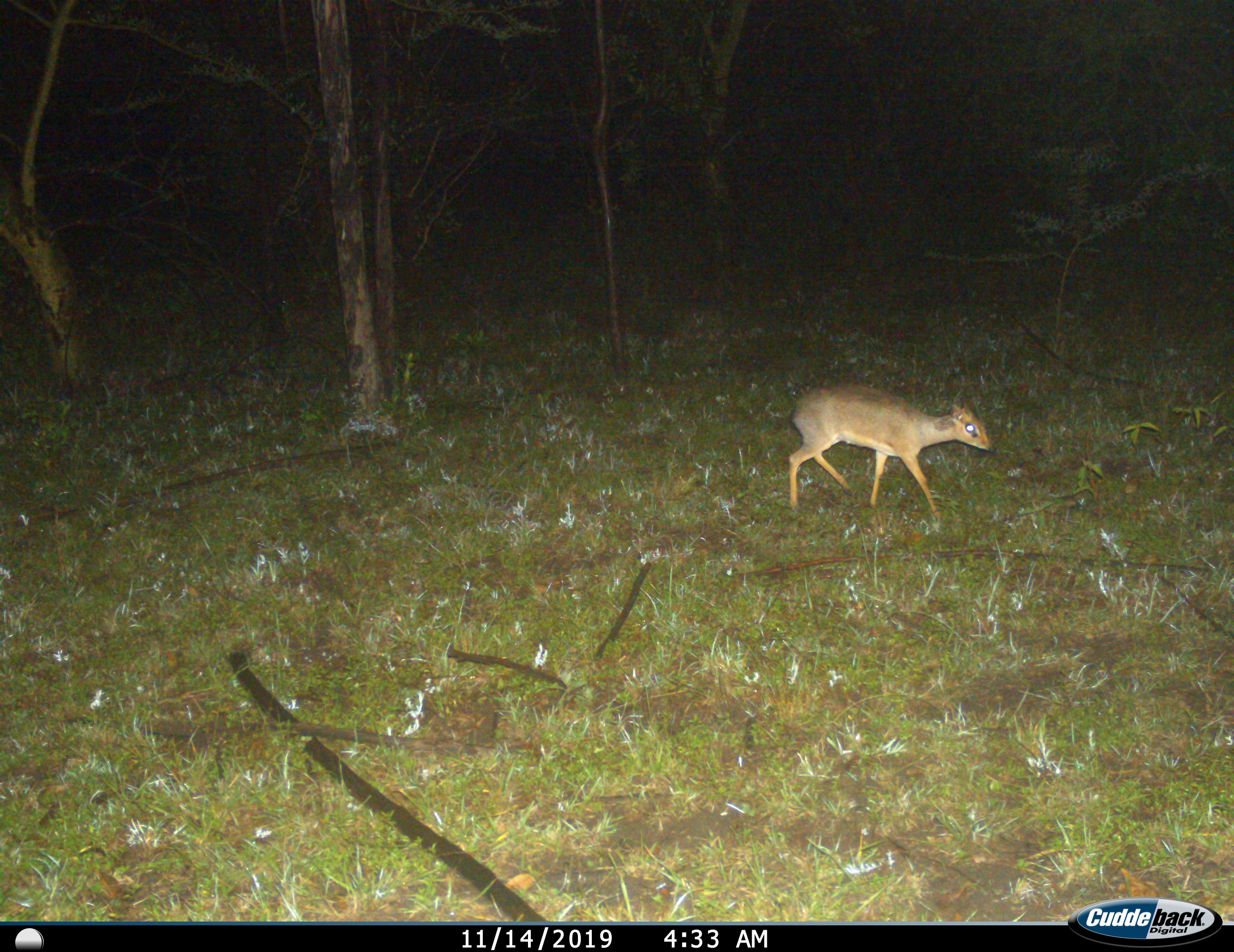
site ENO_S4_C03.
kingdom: Animalia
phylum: Chordata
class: Mammalia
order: Artiodactyla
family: Bovidae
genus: Madoqua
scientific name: Madoqua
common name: dik-dik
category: dikdik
Dikdik (dik-dik) (Madoqua), count 1. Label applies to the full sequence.